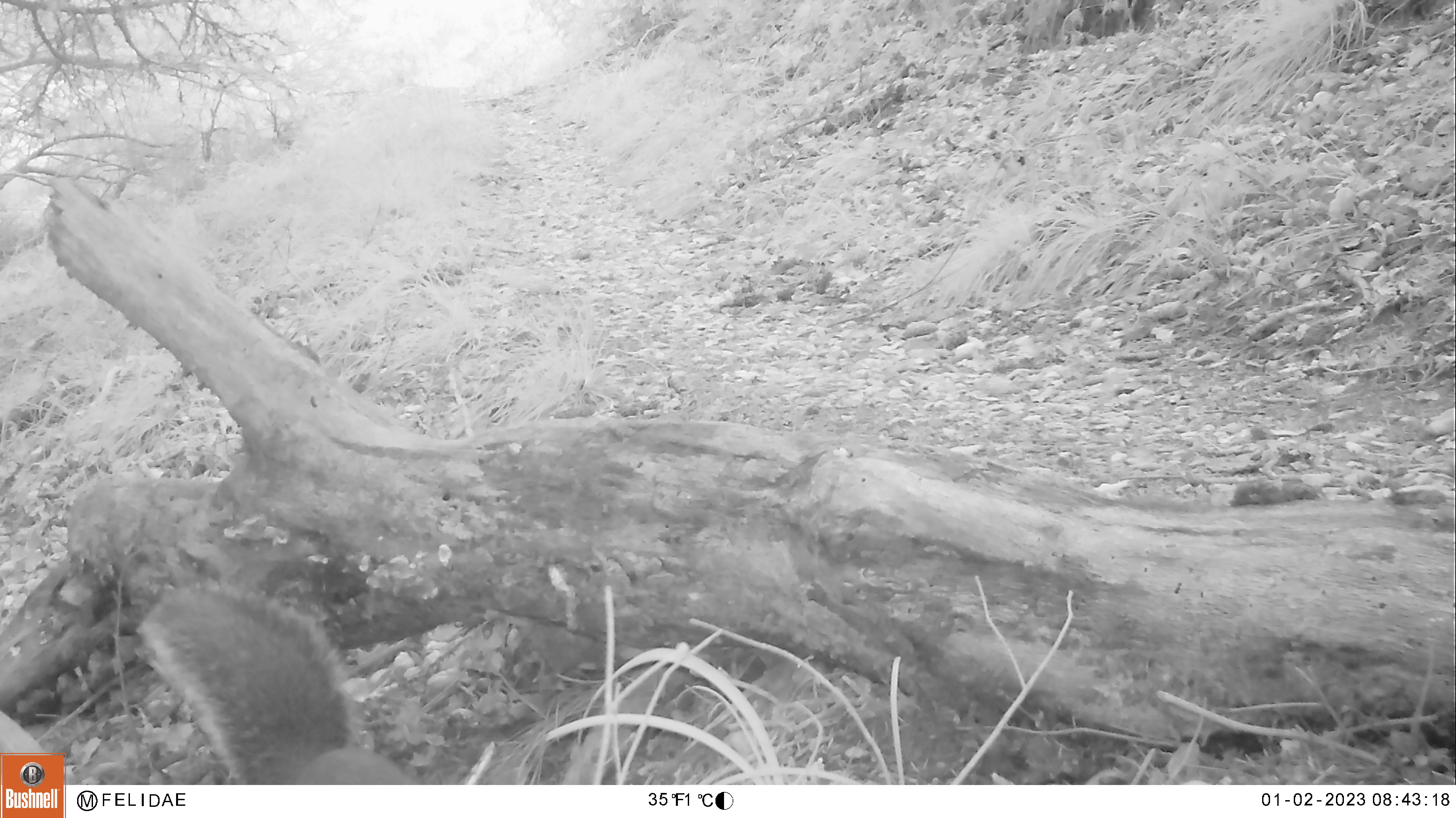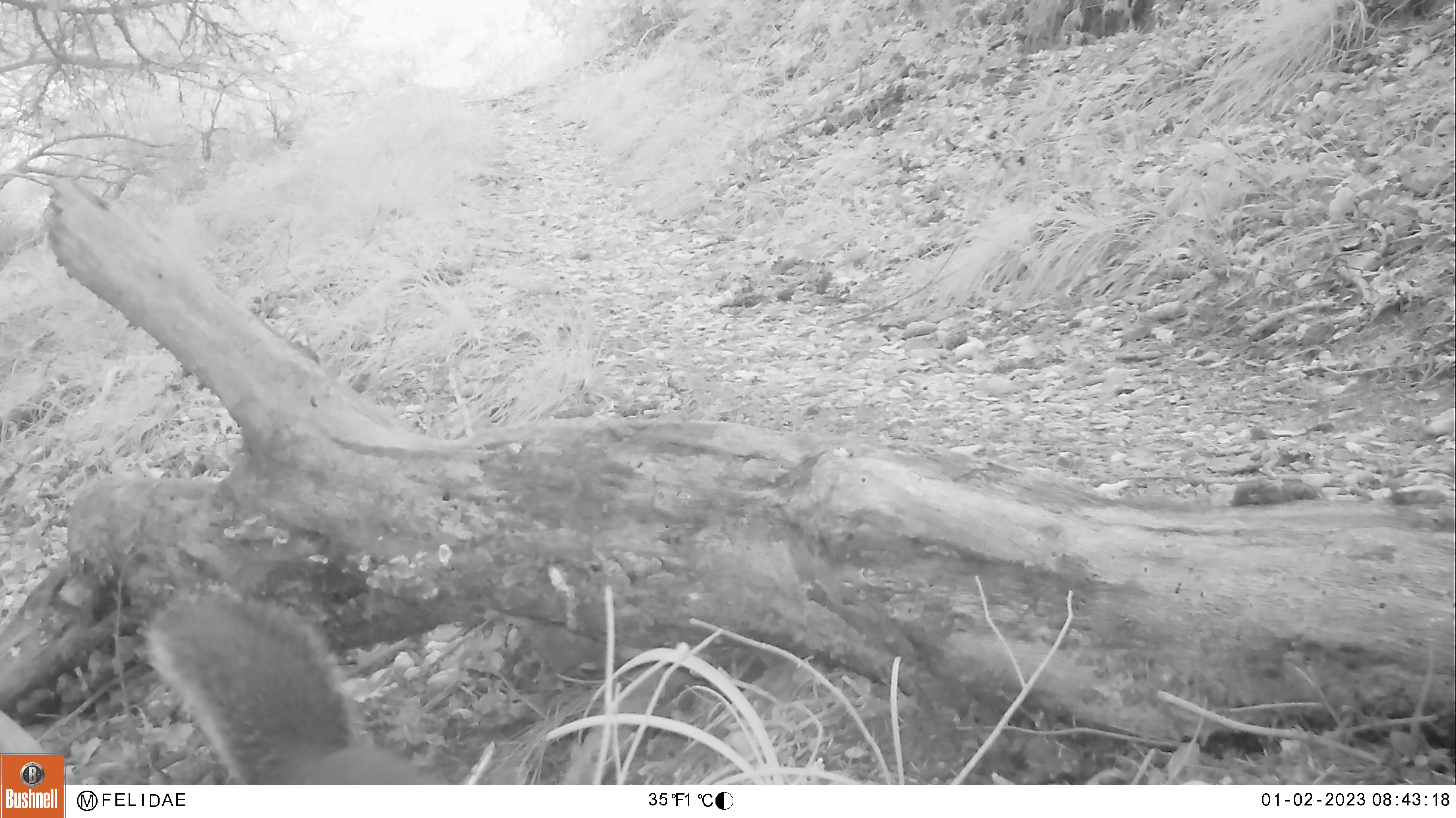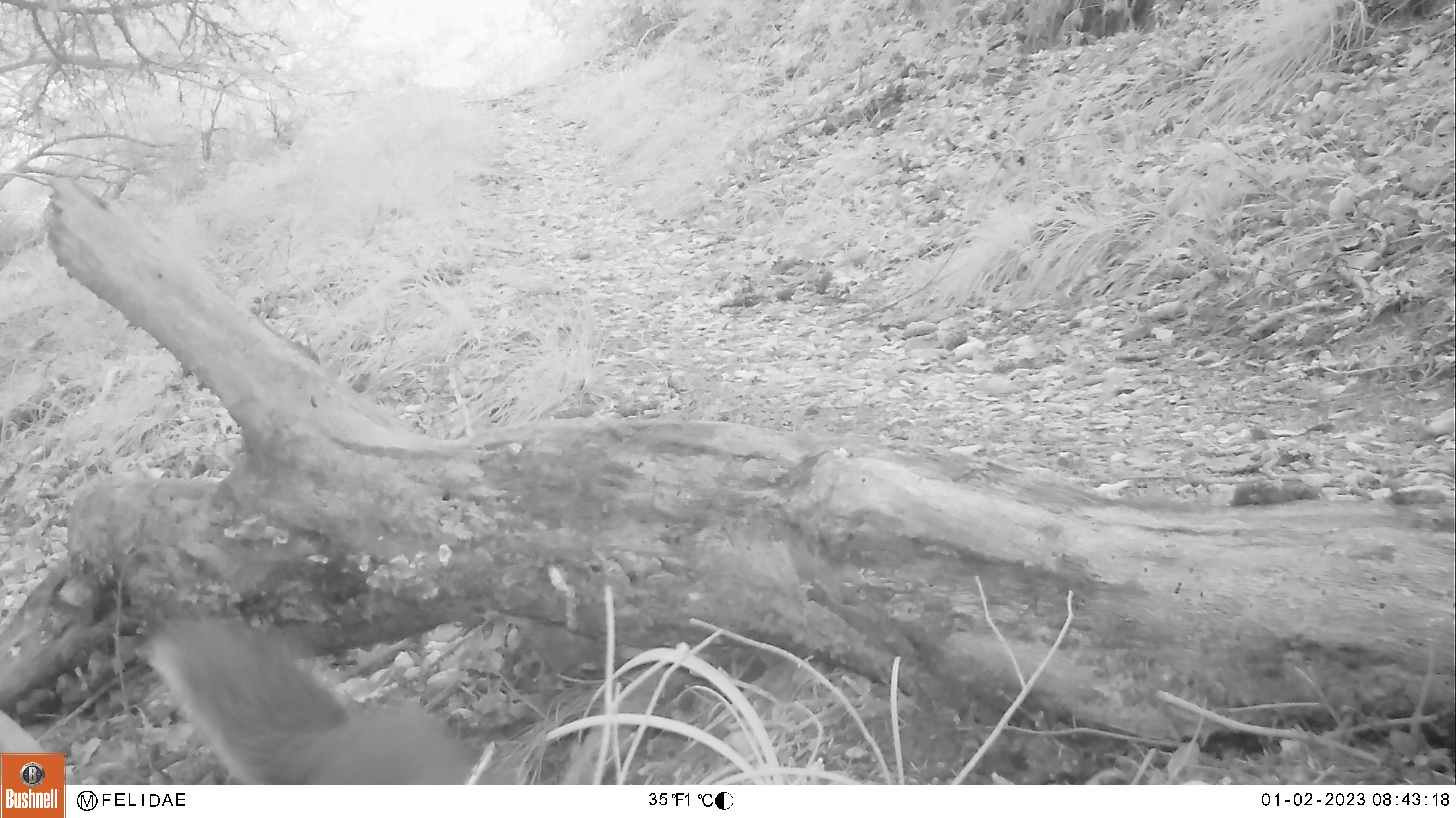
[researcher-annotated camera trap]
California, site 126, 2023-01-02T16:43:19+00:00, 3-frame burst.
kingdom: Animalia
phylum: Chordata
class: Mammalia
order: Rodentia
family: Sciuridae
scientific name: Sciuridae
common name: squirrel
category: unknown squirrel